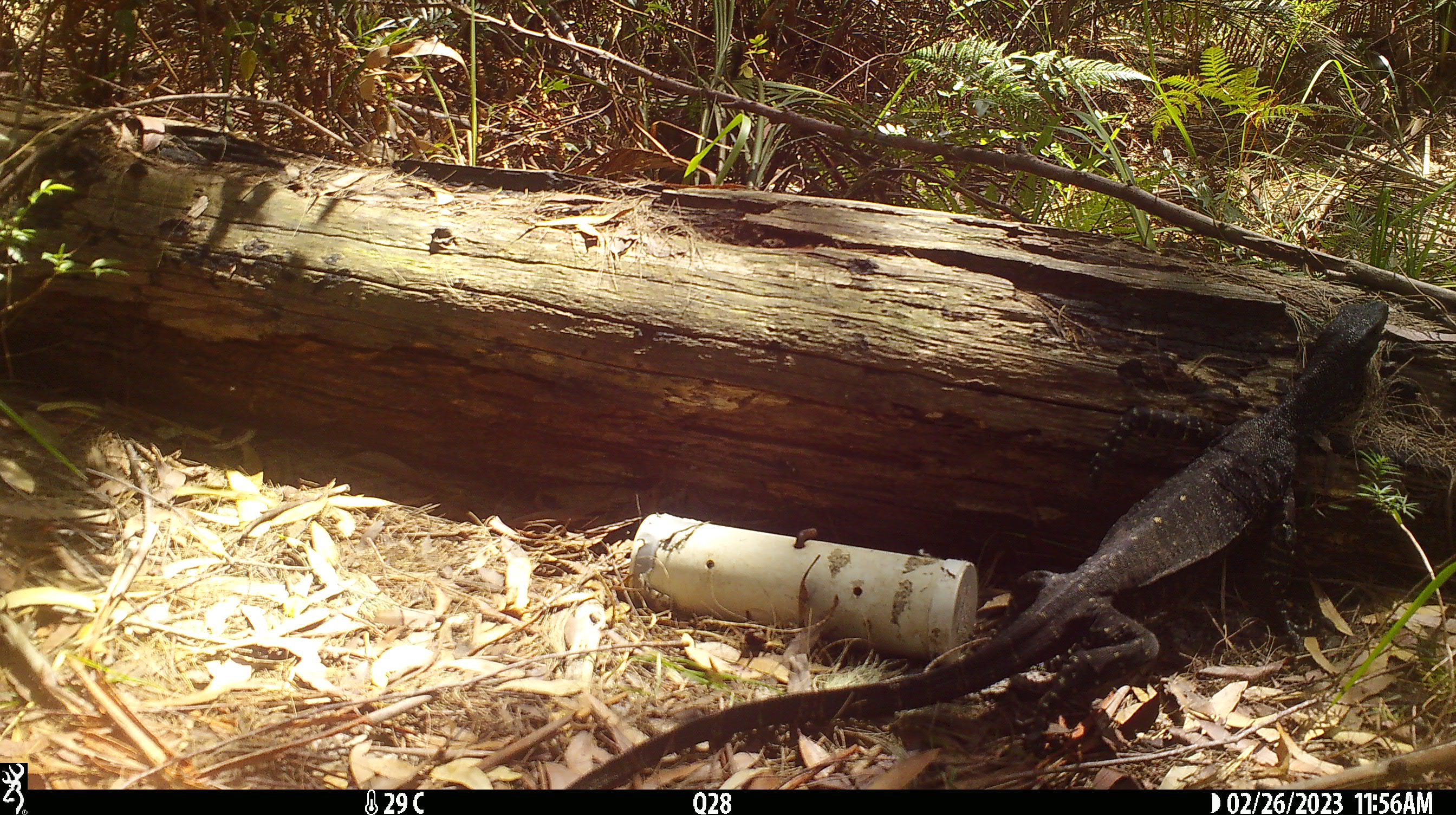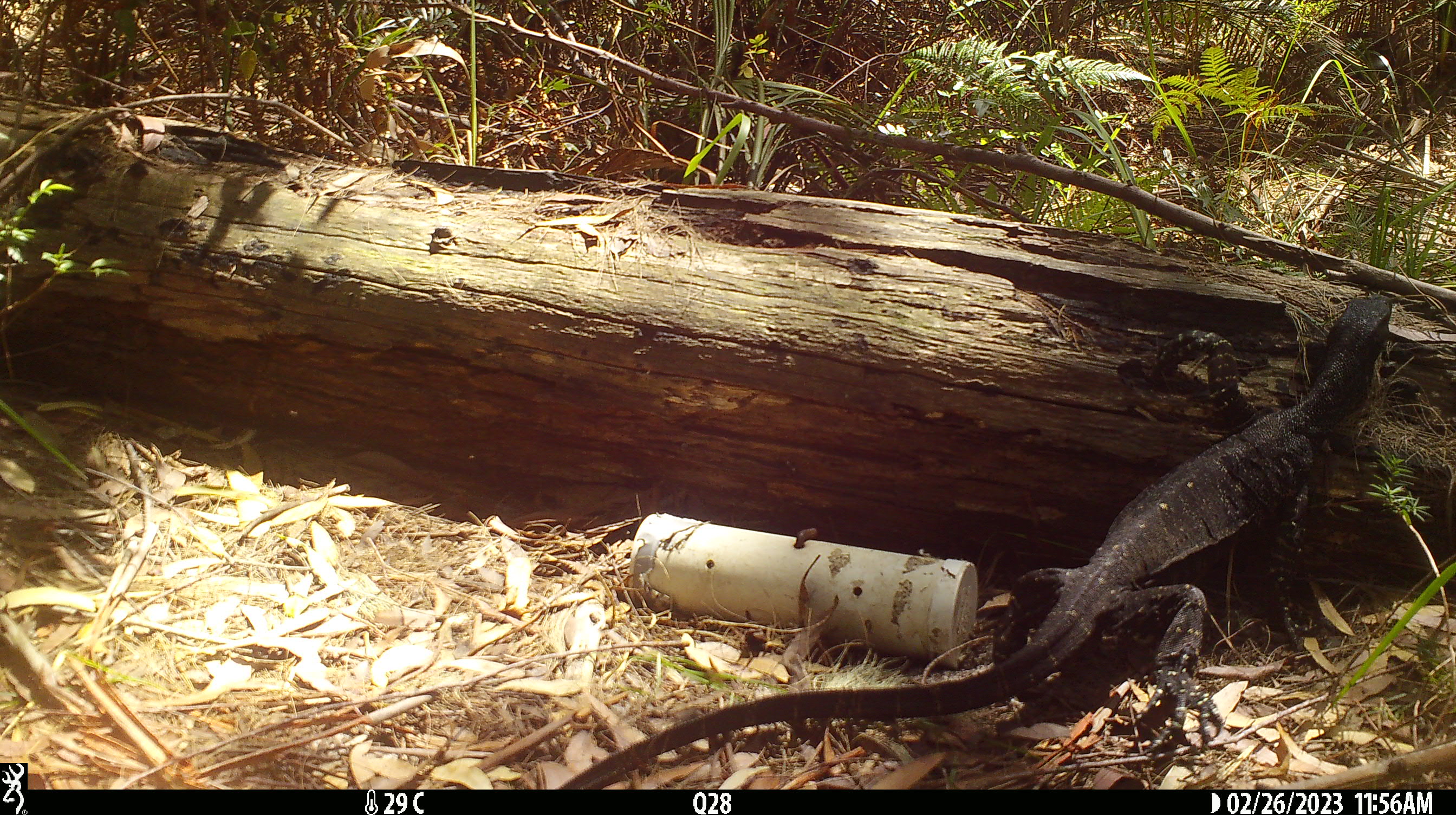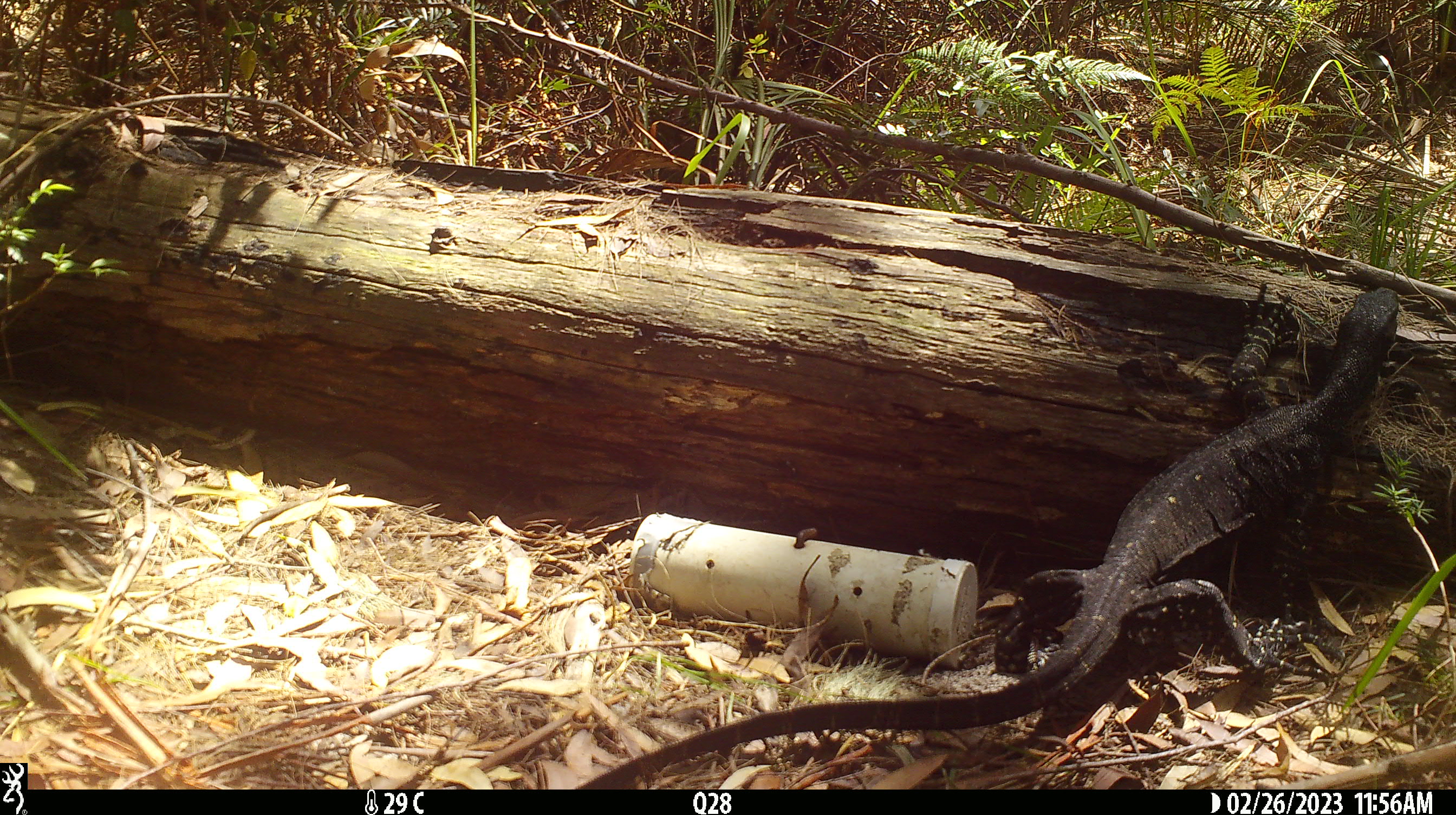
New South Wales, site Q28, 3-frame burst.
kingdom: Animalia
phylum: Chordata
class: Reptilia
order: Squamata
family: Varanidae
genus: Varanus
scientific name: Varanus varius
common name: lace monitor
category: goanna